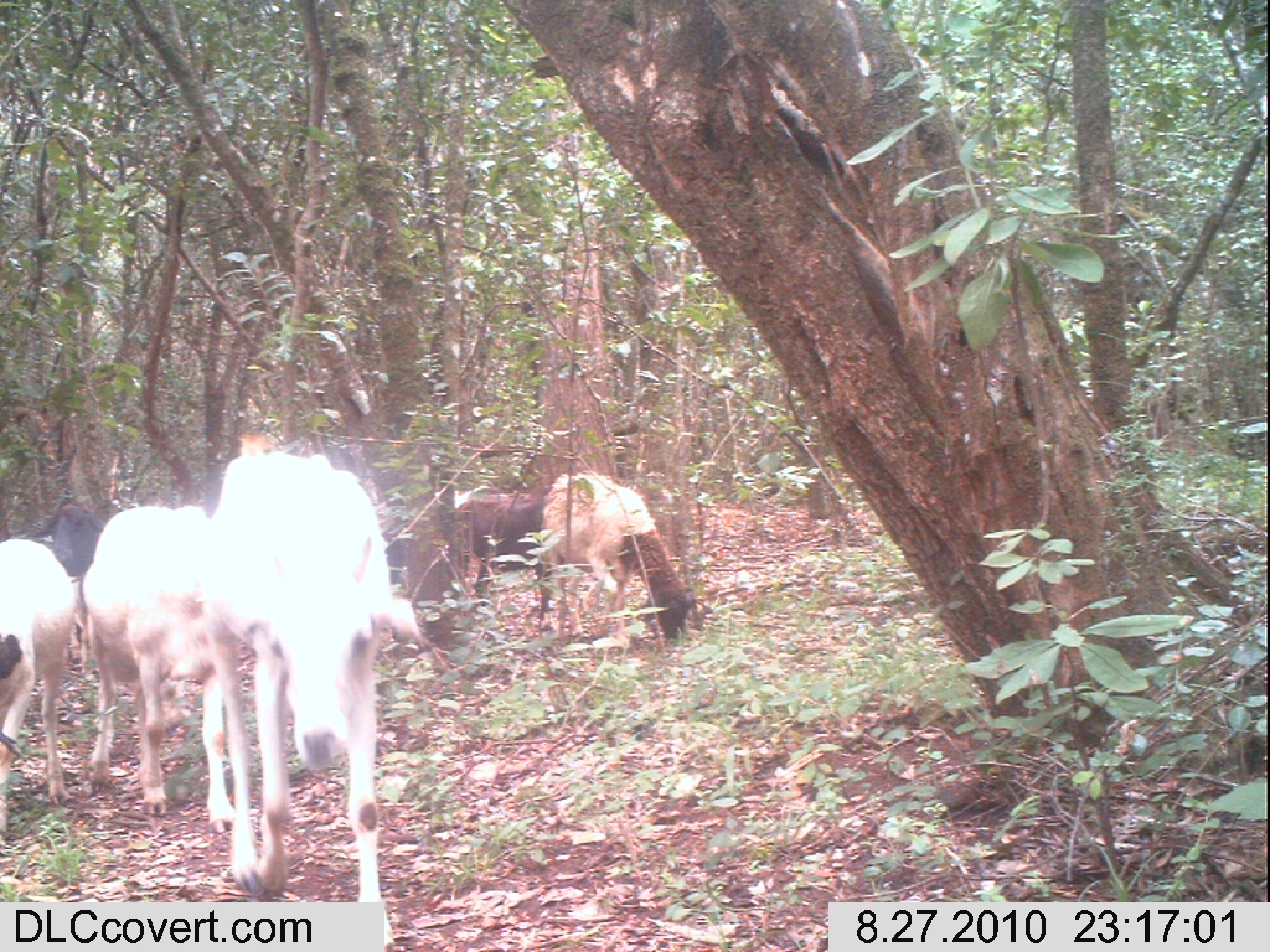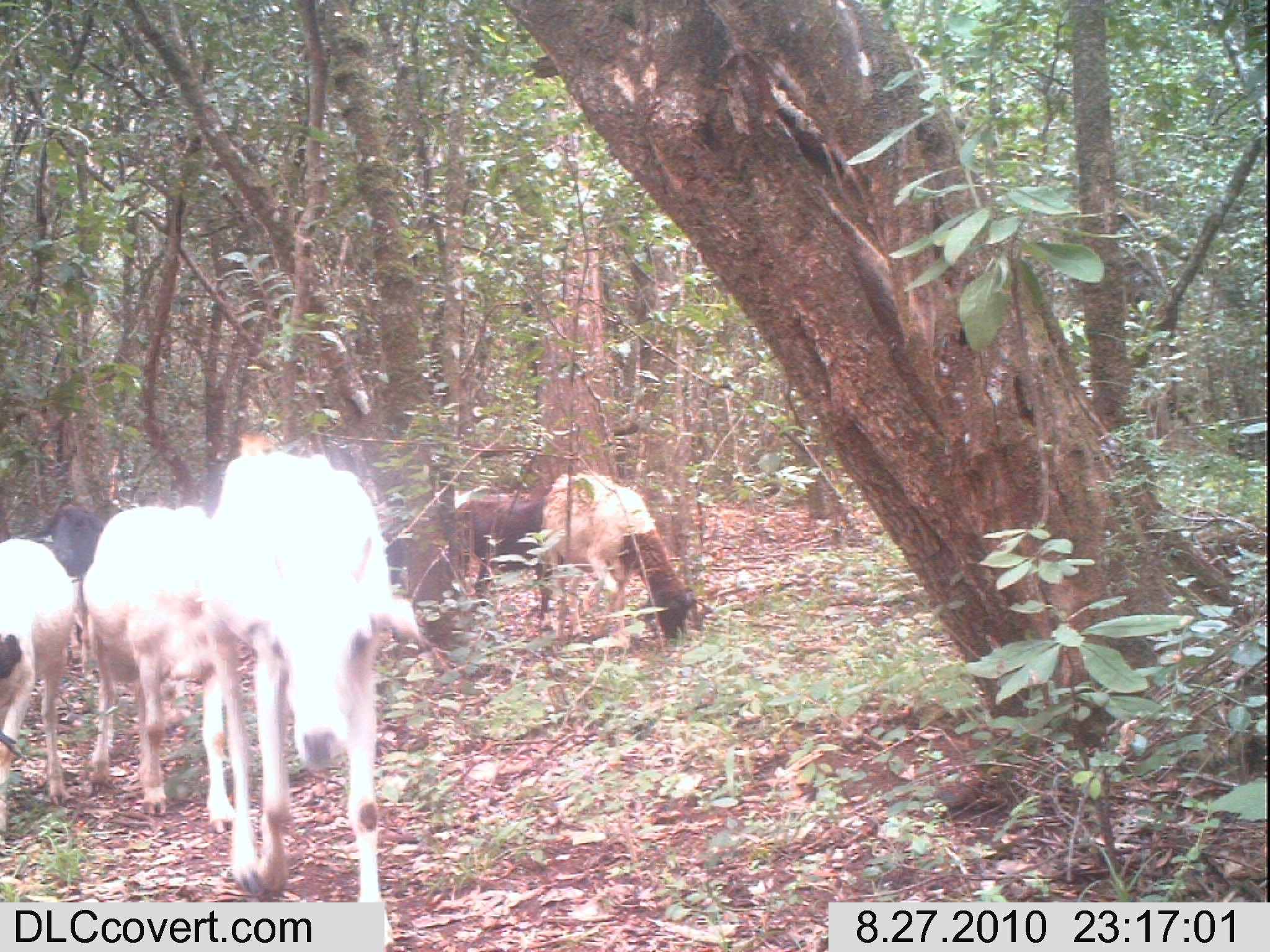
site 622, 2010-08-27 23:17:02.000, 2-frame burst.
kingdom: Animalia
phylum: Chordata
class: Mammalia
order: Artiodactyla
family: Bovidae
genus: Capra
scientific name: Capra aegagrus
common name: wild goat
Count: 2.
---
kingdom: Animalia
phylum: Chordata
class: Mammalia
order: Artiodactyla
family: Bovidae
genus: Ovis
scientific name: Ovis aries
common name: domestic sheep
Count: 4.